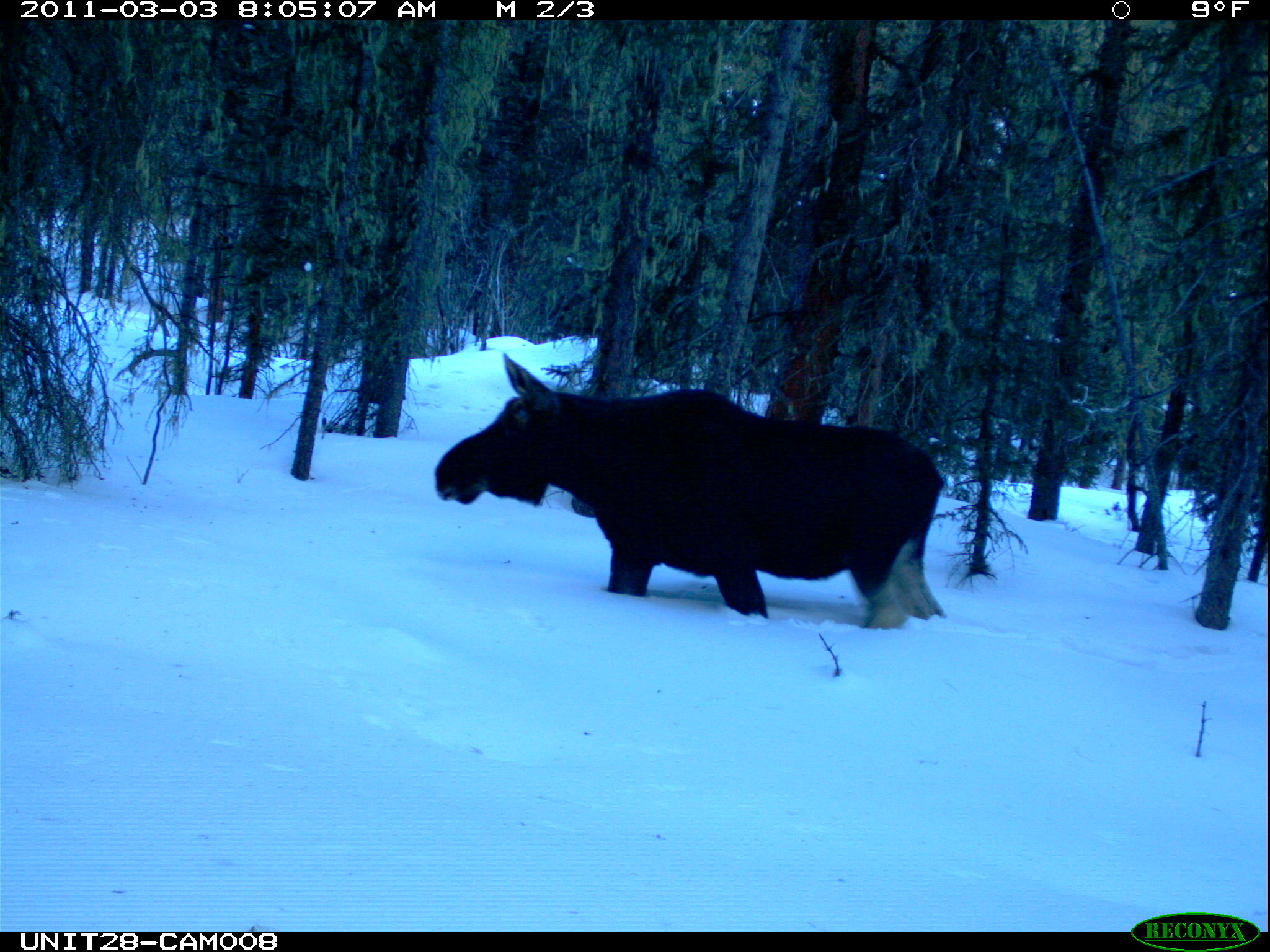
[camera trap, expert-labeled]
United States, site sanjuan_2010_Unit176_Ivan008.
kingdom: Animalia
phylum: Chordata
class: Mammalia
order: Artiodactyla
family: Cervidae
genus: Alces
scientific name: Alces alces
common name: moose